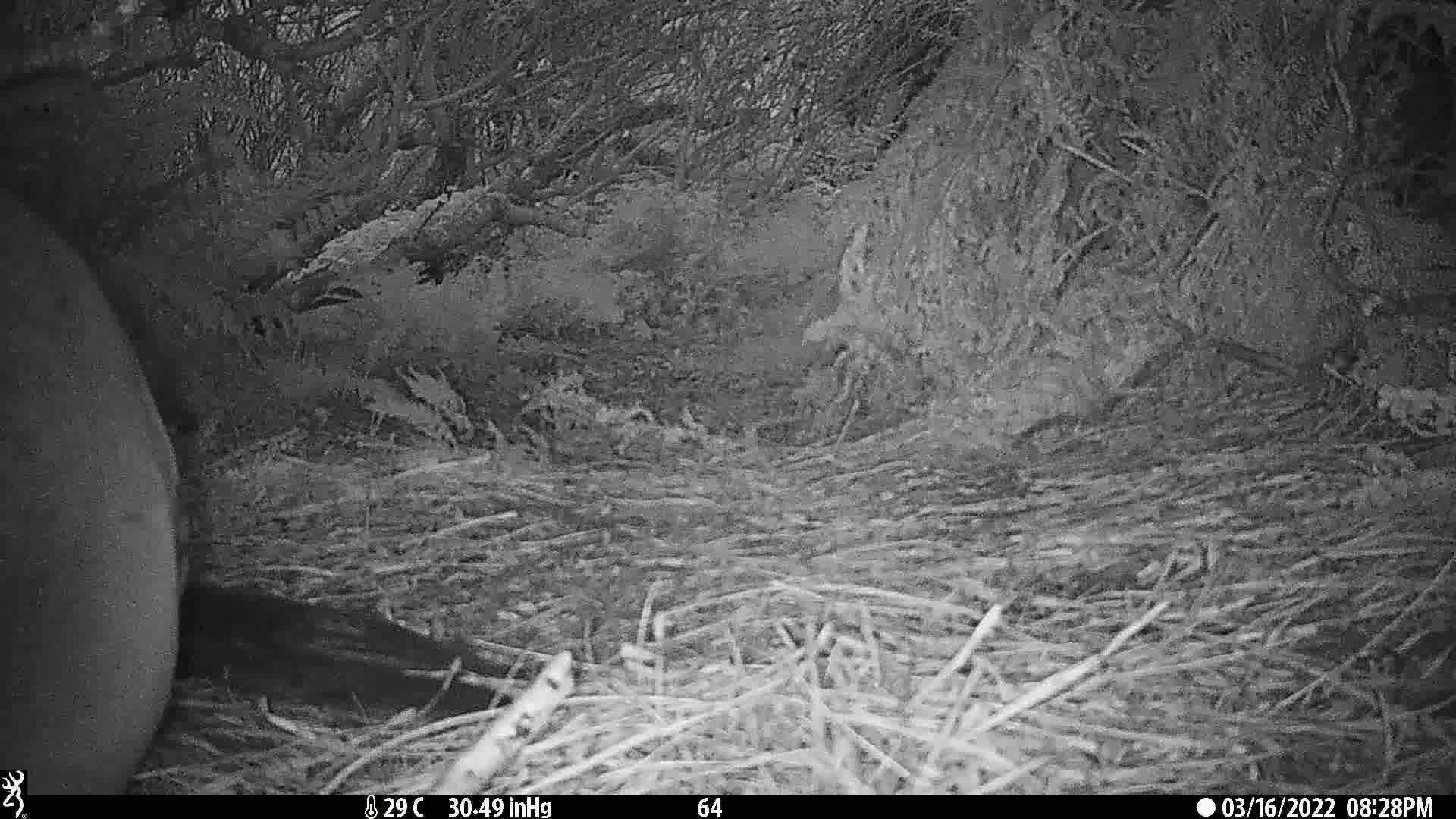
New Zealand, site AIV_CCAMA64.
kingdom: Animalia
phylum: Chordata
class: Mammalia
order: Carnivora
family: Otariidae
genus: Phocarctos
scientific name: Phocarctos hookeri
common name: new zealand sea lion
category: sealion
Sealion (new zealand sea lion) (Phocarctos hookeri).